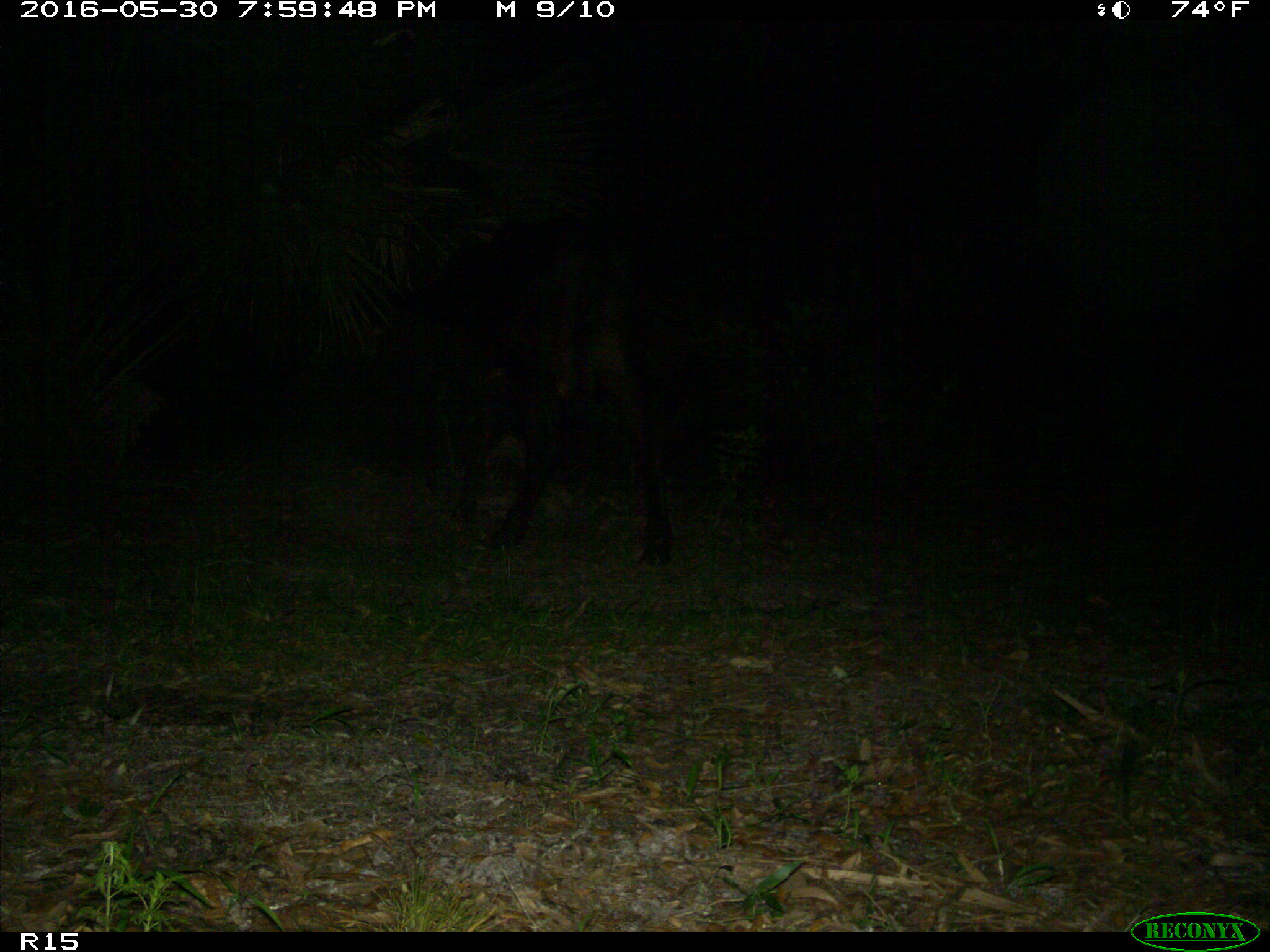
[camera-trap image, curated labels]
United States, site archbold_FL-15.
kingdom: Animalia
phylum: Chordata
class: Mammalia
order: Artiodactyla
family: Bovidae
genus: Bos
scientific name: Bos taurus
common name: domestic cow